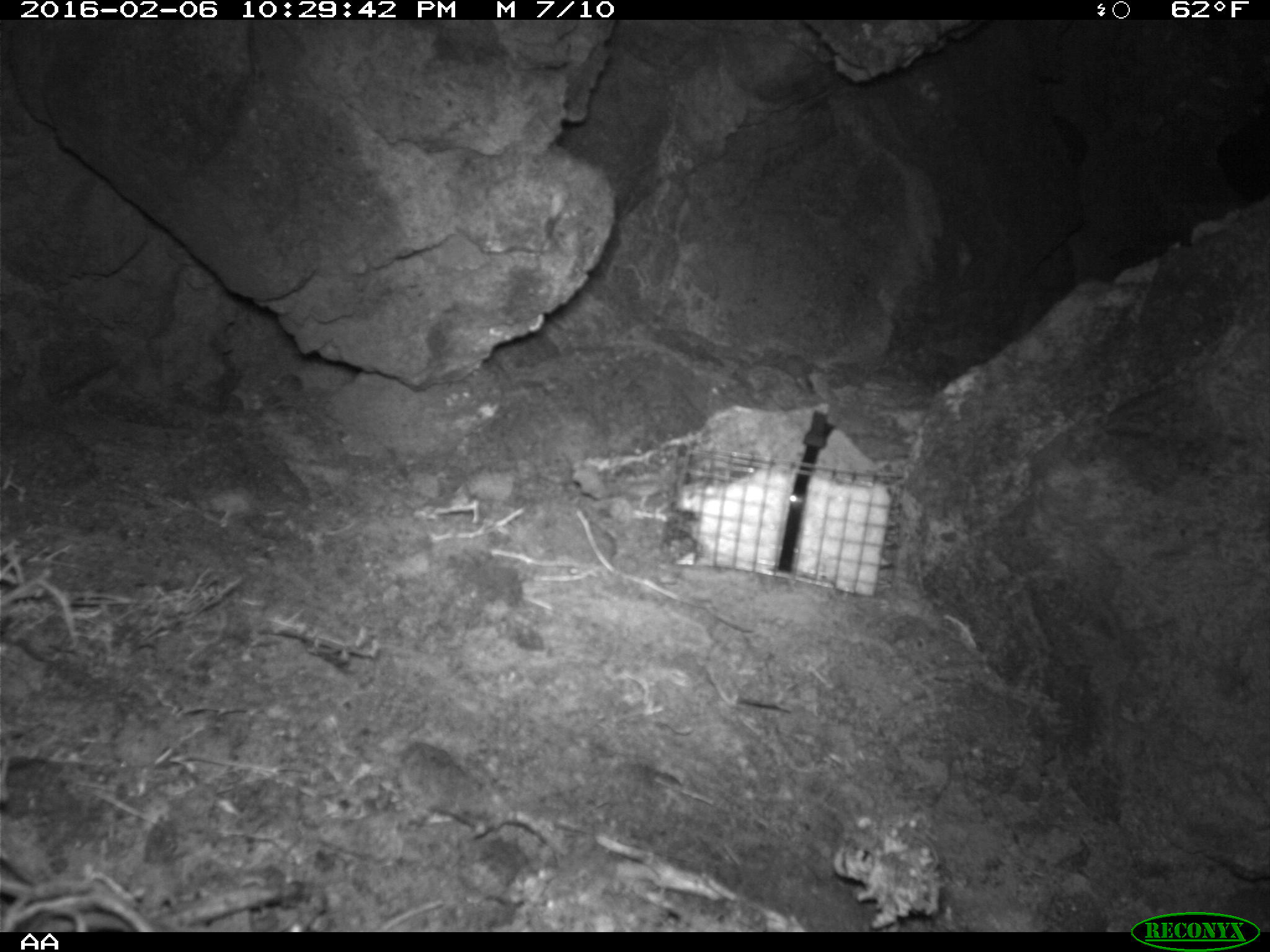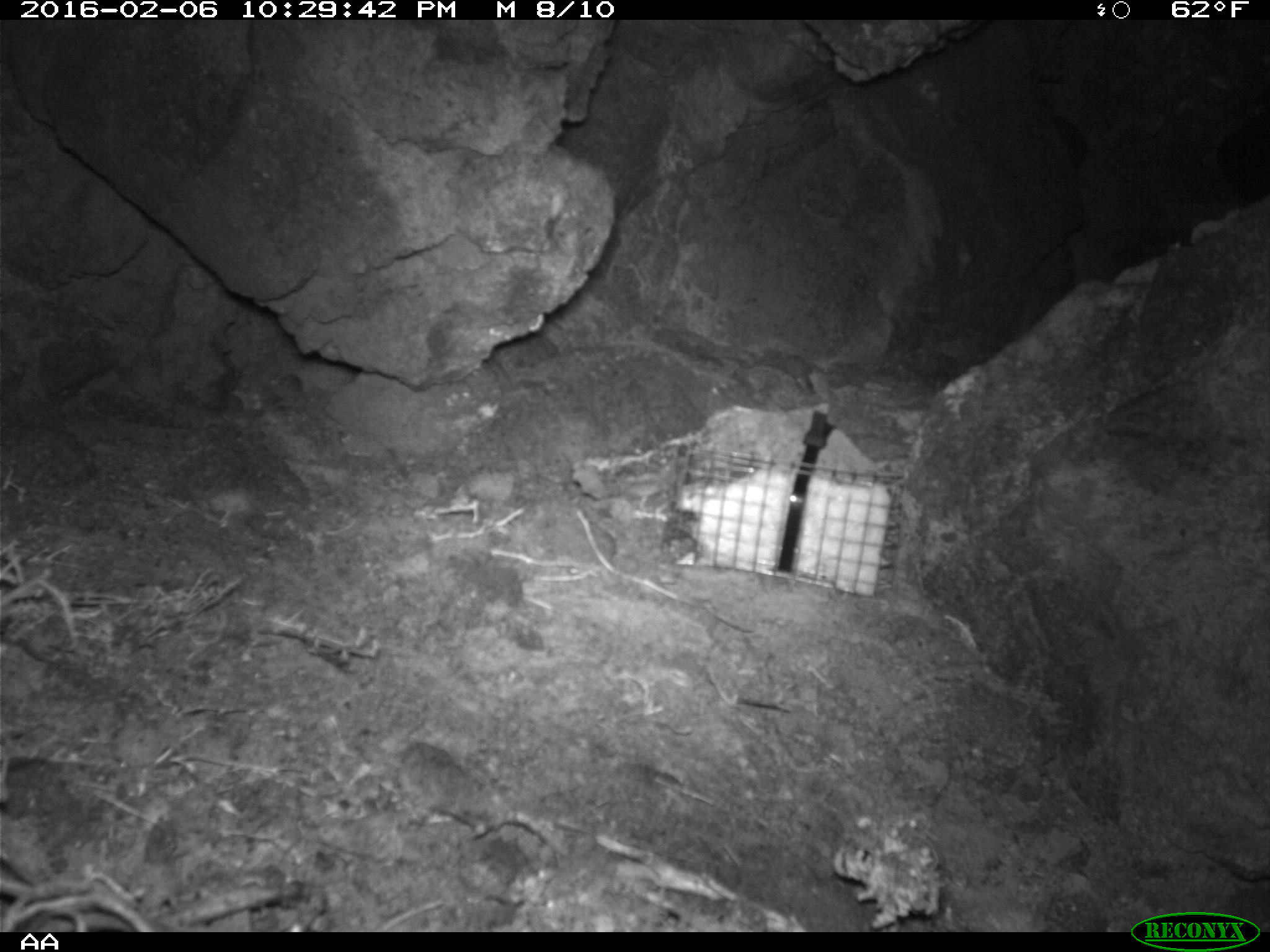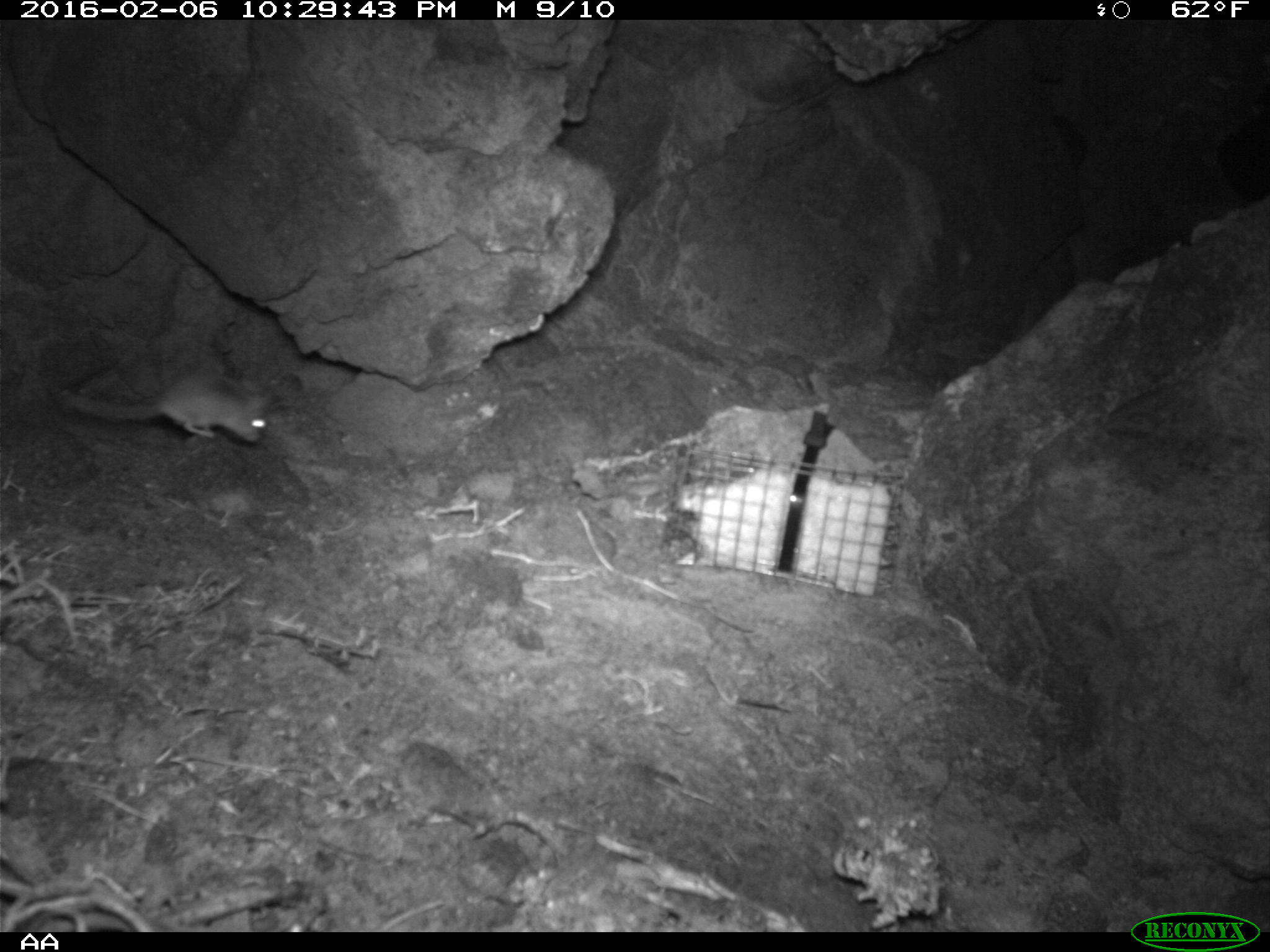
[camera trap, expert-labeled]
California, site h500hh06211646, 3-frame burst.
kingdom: Animalia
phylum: Chordata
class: Mammalia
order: Rodentia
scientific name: Rodentia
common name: rodent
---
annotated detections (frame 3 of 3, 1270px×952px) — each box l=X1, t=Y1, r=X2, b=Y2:
rodent: l=59, t=356, r=275, b=451